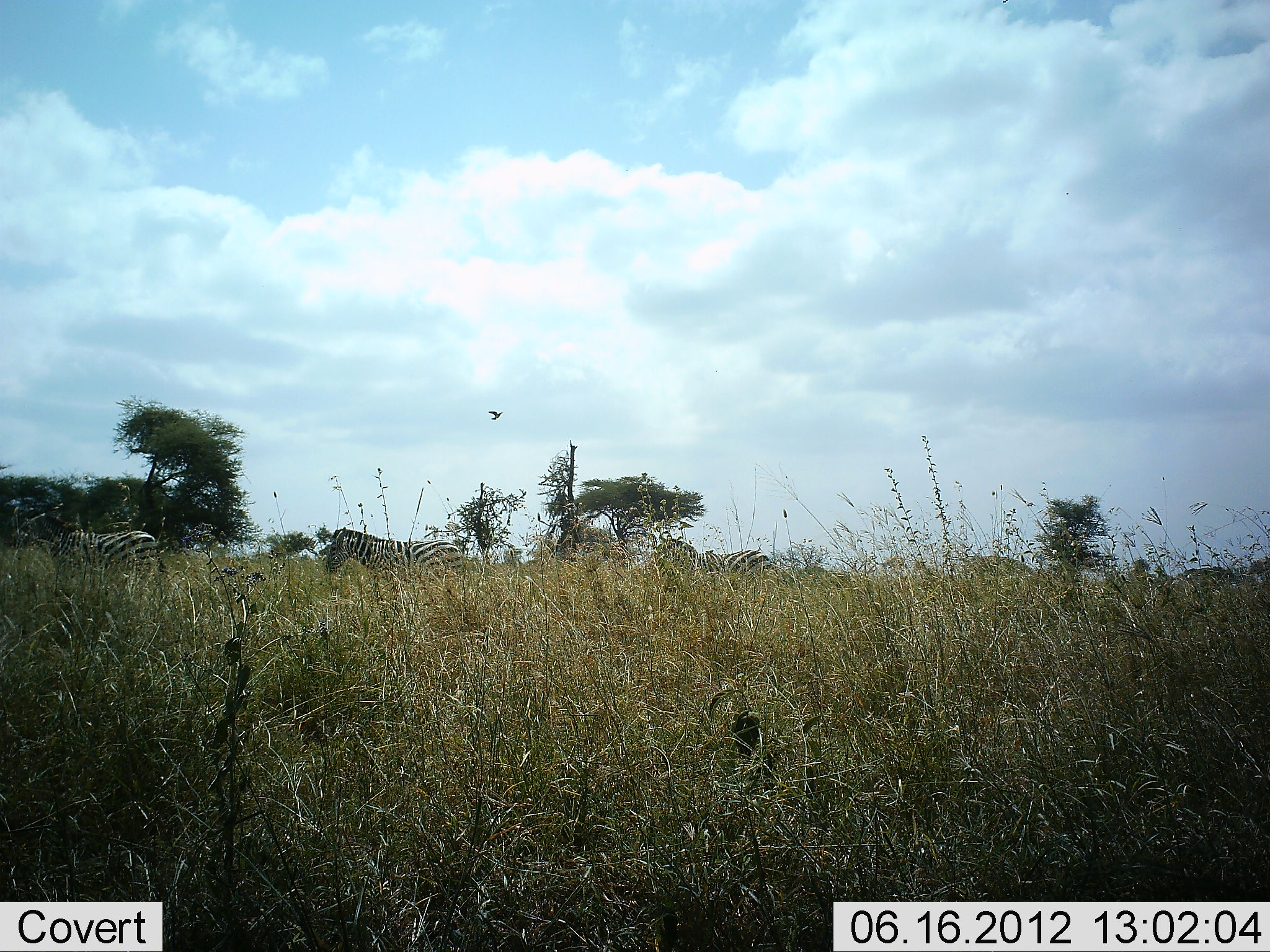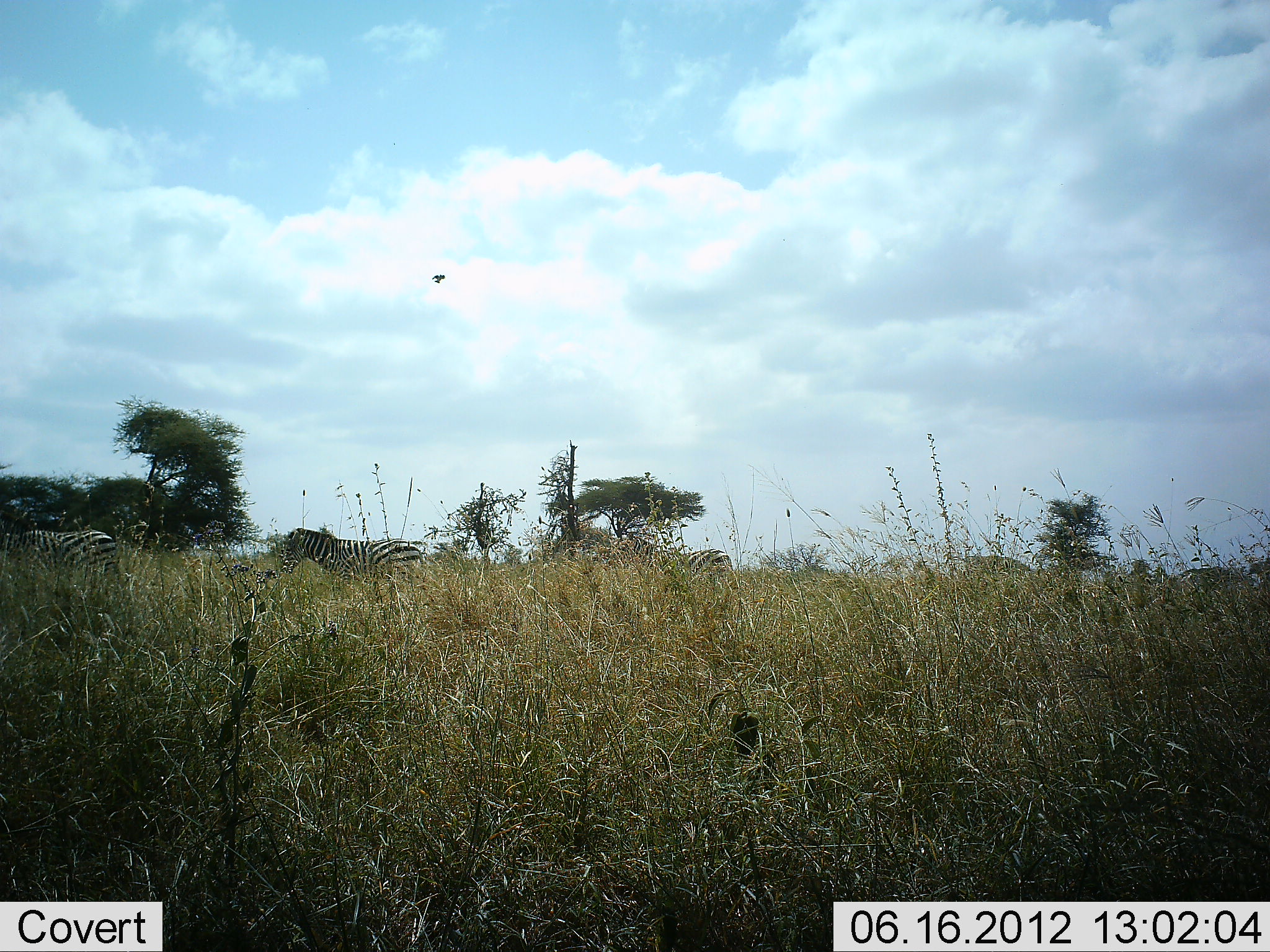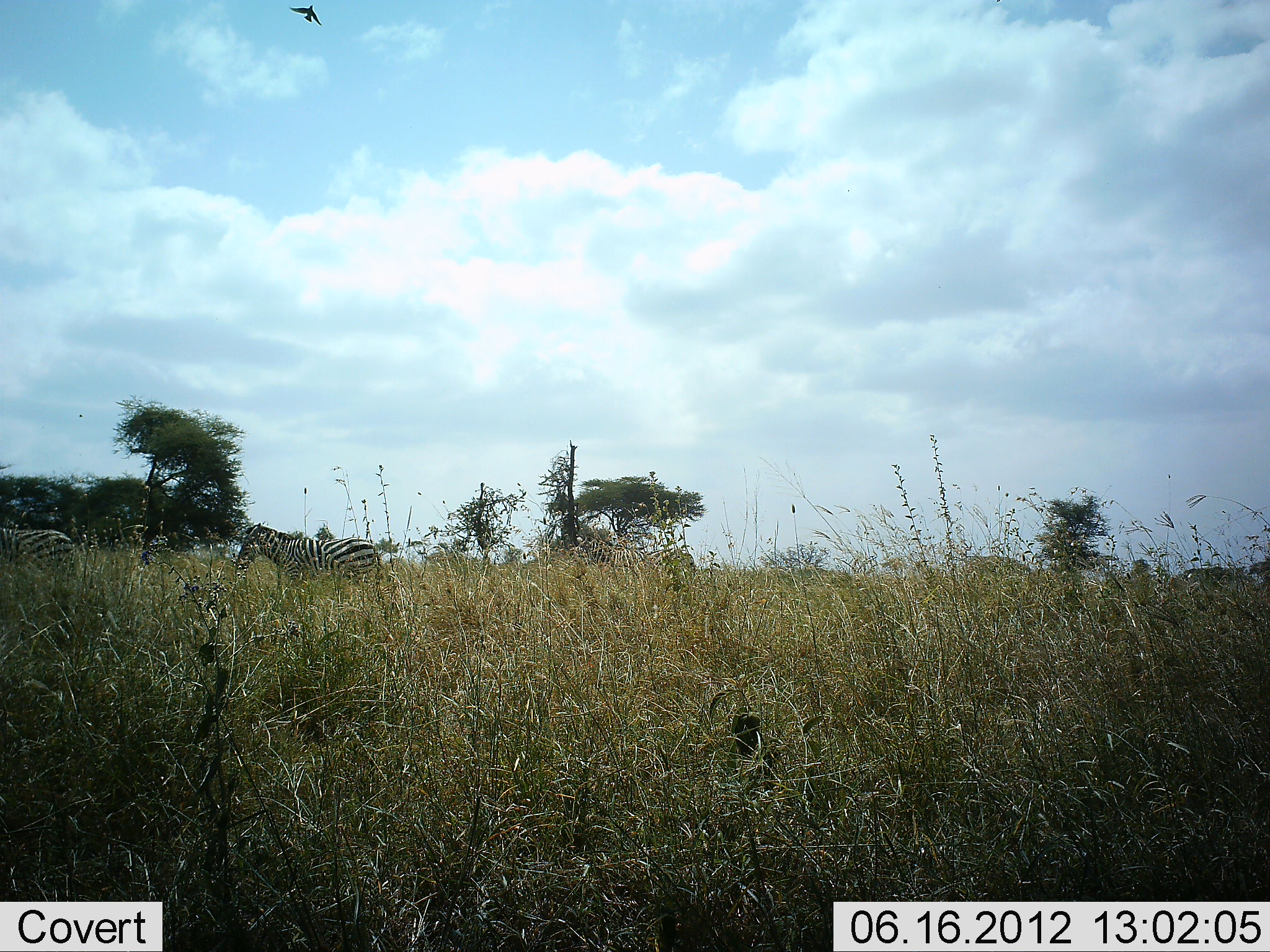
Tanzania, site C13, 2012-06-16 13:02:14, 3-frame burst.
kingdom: Animalia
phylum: Chordata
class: Mammalia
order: Perissodactyla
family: Equidae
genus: Equus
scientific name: Equus quagga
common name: plains zebra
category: zebra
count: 3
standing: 8%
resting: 0%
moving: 92%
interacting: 0%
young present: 0%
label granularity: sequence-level